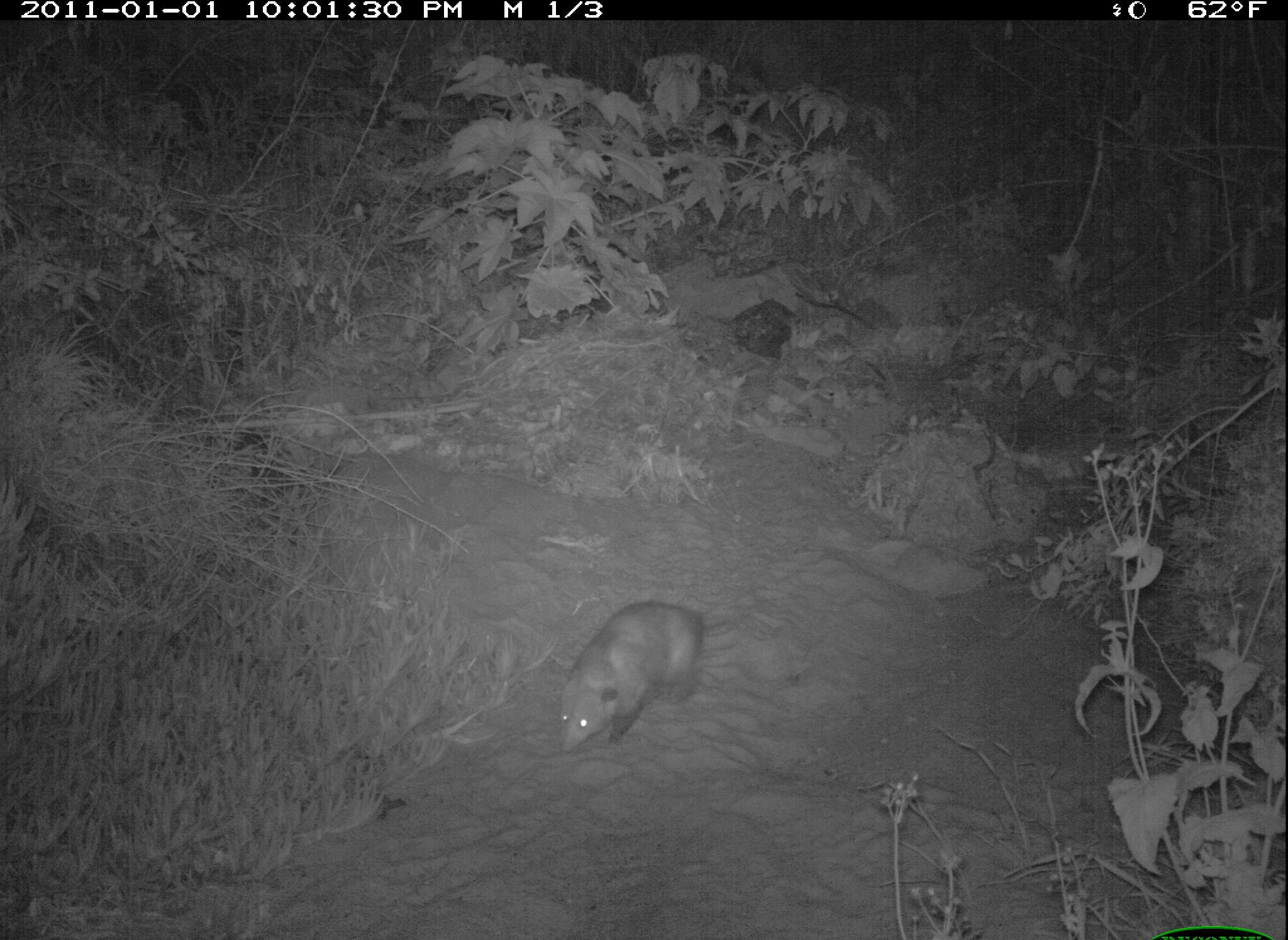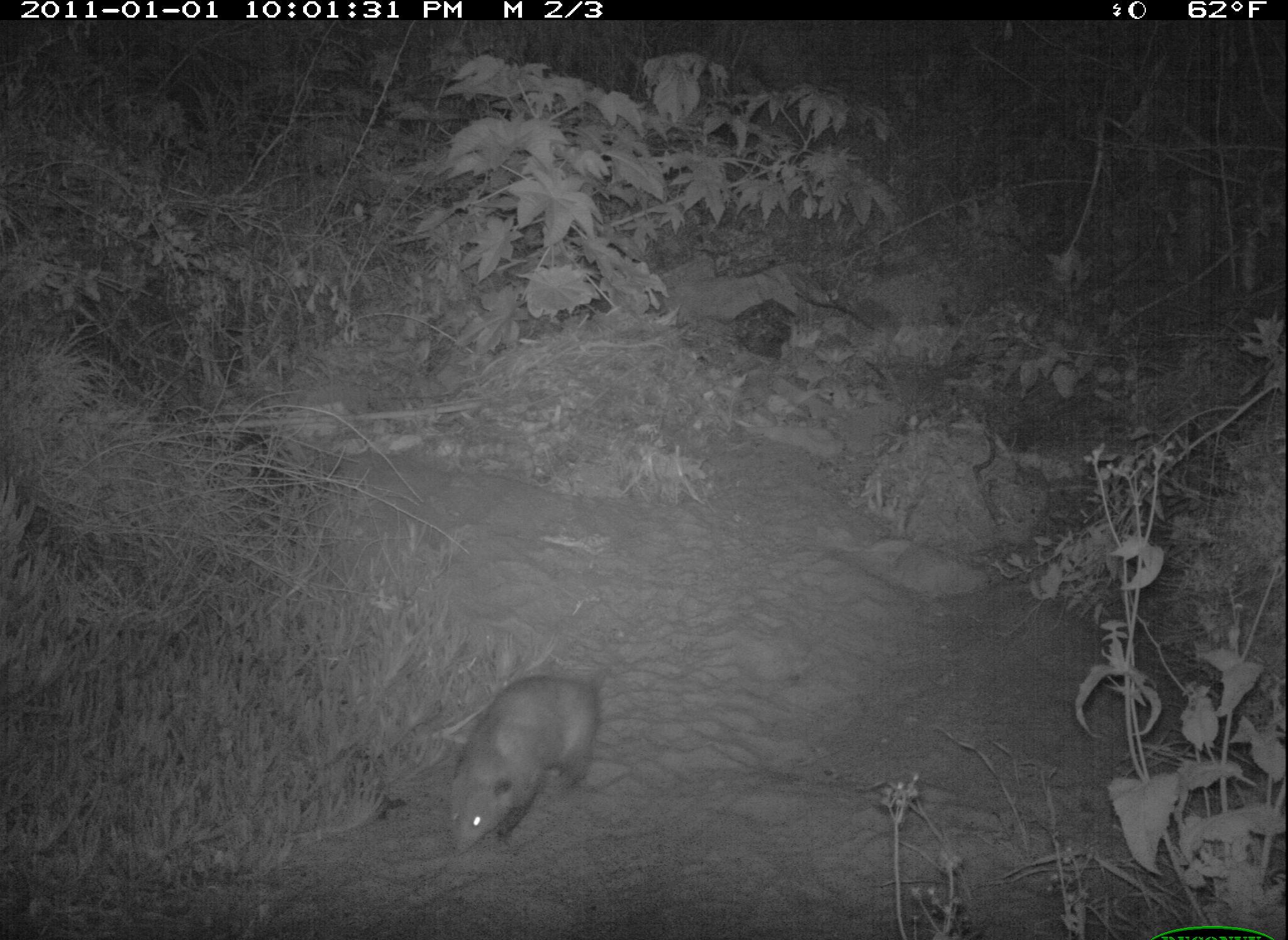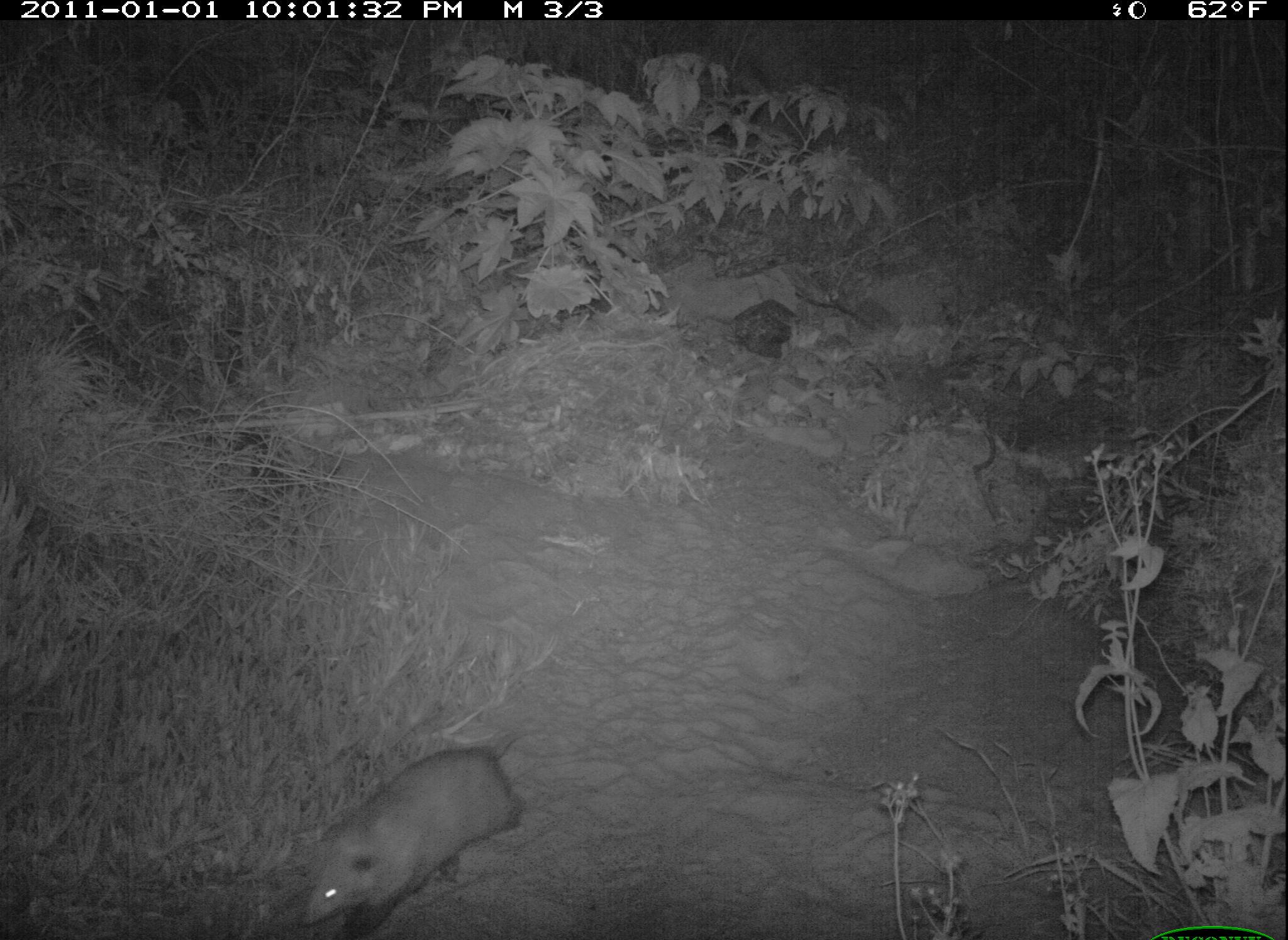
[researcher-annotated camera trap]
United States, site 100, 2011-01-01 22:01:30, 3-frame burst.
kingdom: Animalia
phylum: Chordata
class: Mammalia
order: Didelphimorphia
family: Didelphidae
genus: Didelphis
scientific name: Didelphis virginiana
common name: virginia opossum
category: opossum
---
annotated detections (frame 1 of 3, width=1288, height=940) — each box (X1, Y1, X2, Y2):
opossum: (555, 593, 707, 772)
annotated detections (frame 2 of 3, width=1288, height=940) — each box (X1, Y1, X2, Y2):
opossum: (429, 649, 617, 878)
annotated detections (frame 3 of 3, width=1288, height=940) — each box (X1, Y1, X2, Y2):
opossum: (283, 707, 549, 940)